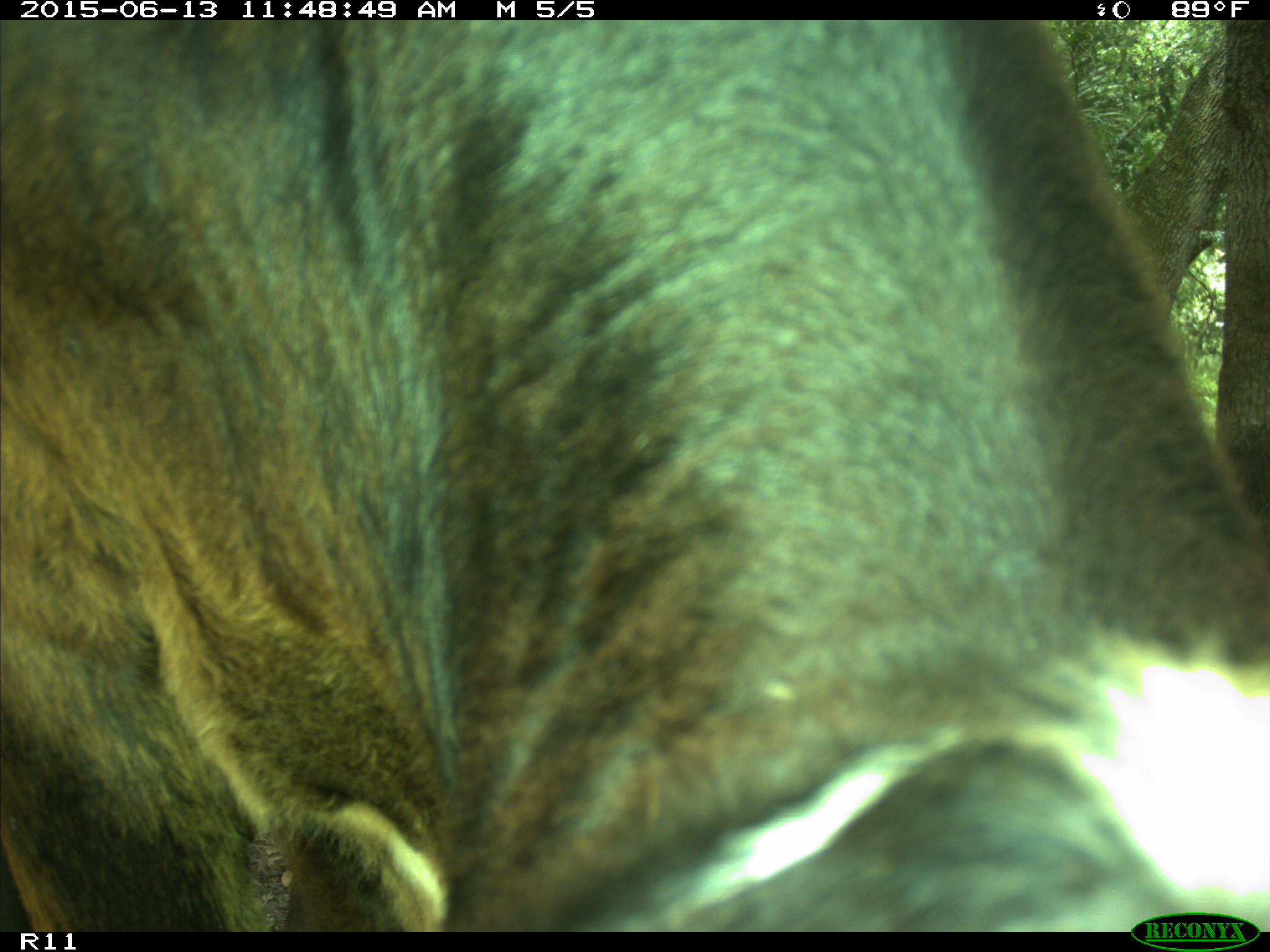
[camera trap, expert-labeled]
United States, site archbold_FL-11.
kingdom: Animalia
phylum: Chordata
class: Mammalia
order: Artiodactyla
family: Bovidae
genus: Bos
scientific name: Bos taurus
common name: domestic cow